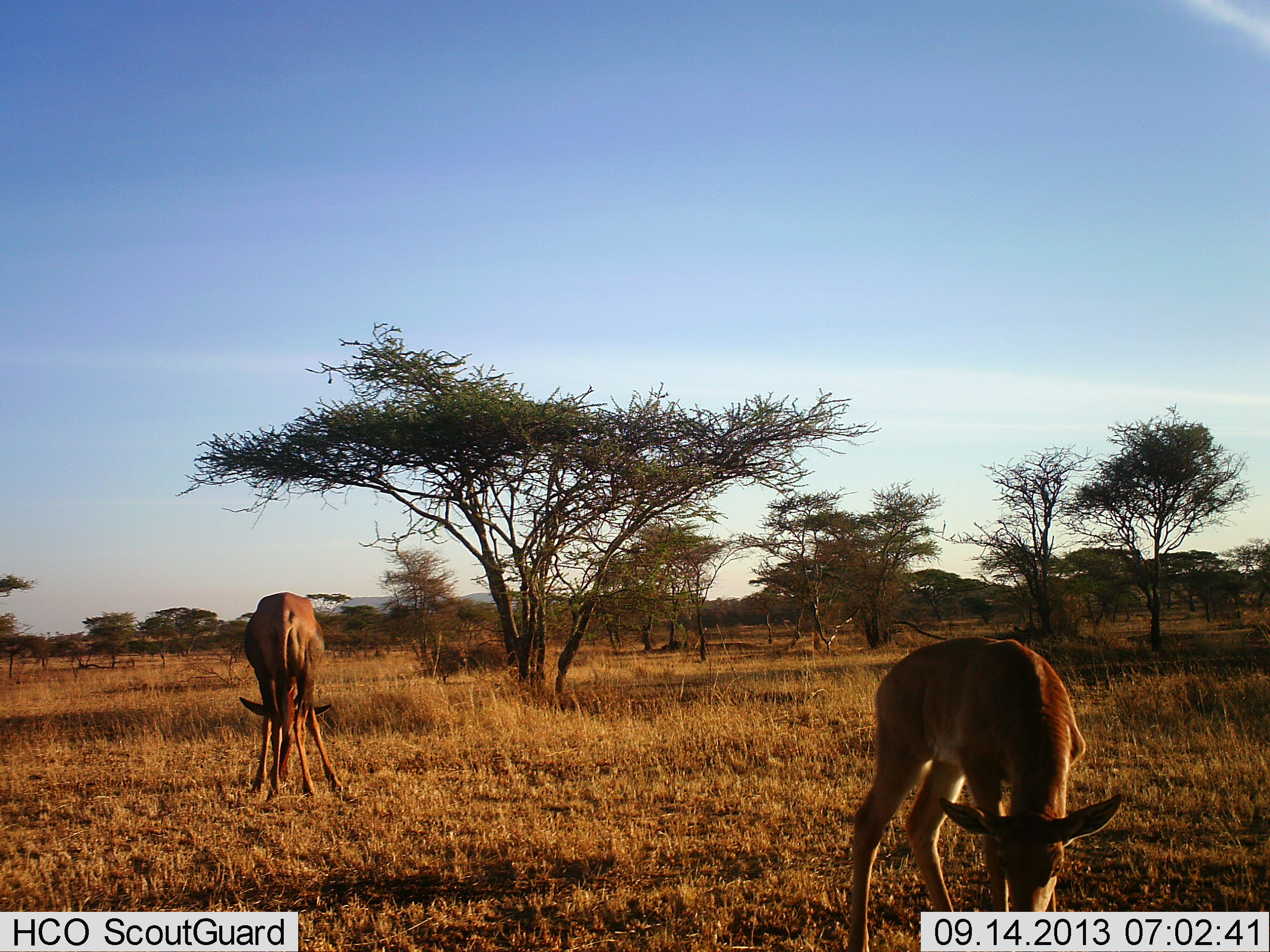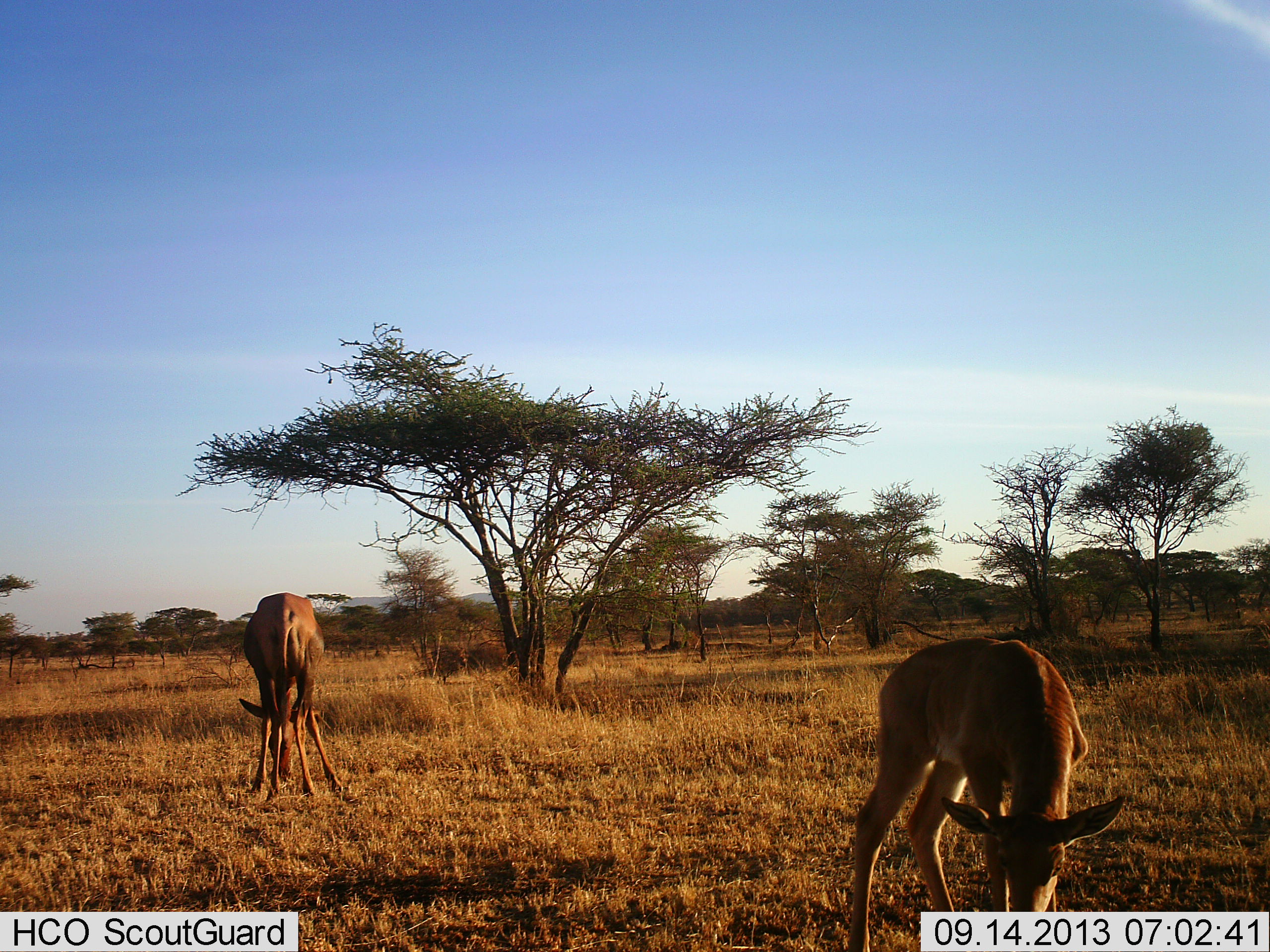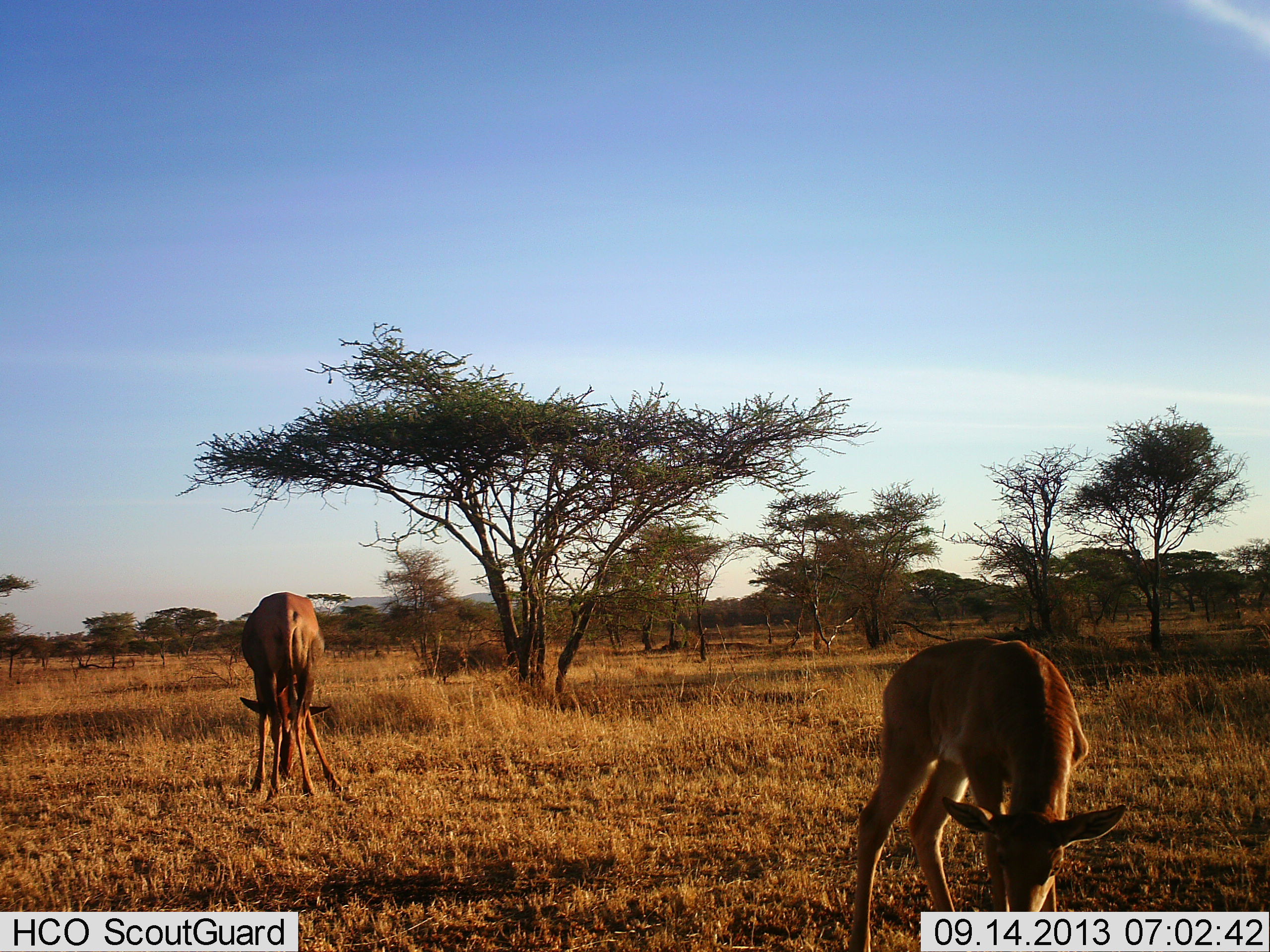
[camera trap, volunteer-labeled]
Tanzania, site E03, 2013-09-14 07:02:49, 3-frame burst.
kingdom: Animalia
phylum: Chordata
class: Mammalia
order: Artiodactyla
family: Bovidae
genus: Damaliscus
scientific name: Damaliscus lunatus jimela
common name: topi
Topi (Damaliscus lunatus jimela), count 2. Behavior (volunteer vote fractions): standing 25%, resting 0%, moving 0%, interacting 0%. Young present (vote fraction): 62%. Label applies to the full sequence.